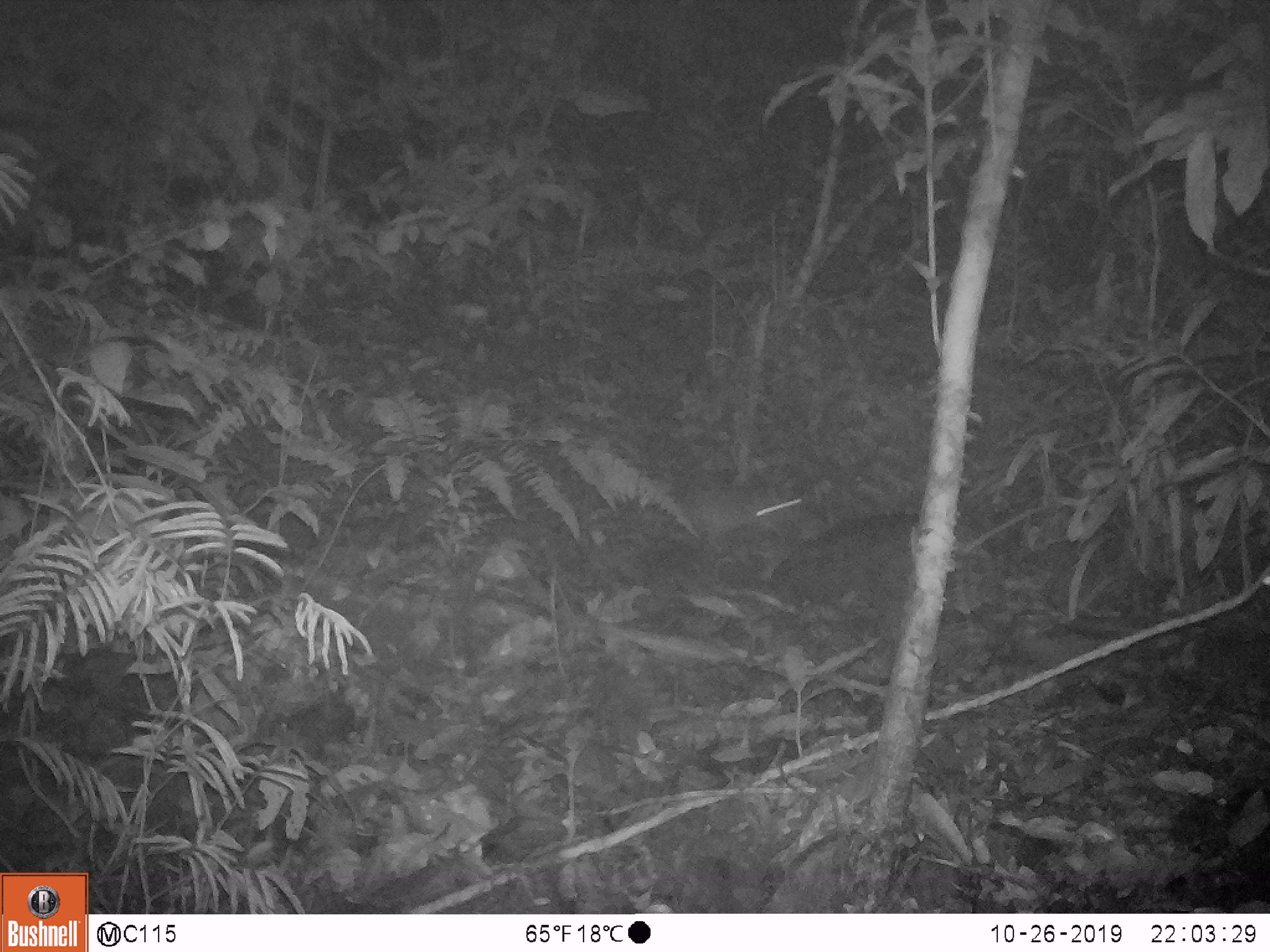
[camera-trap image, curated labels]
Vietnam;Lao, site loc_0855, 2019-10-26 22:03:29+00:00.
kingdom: Animalia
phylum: Chordata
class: Mammalia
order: Rodentia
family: Muridae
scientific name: Muridae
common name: old-world mice and rats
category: unidentified murid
Unidentified murid (old-world mice and rats) (Muridae). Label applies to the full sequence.